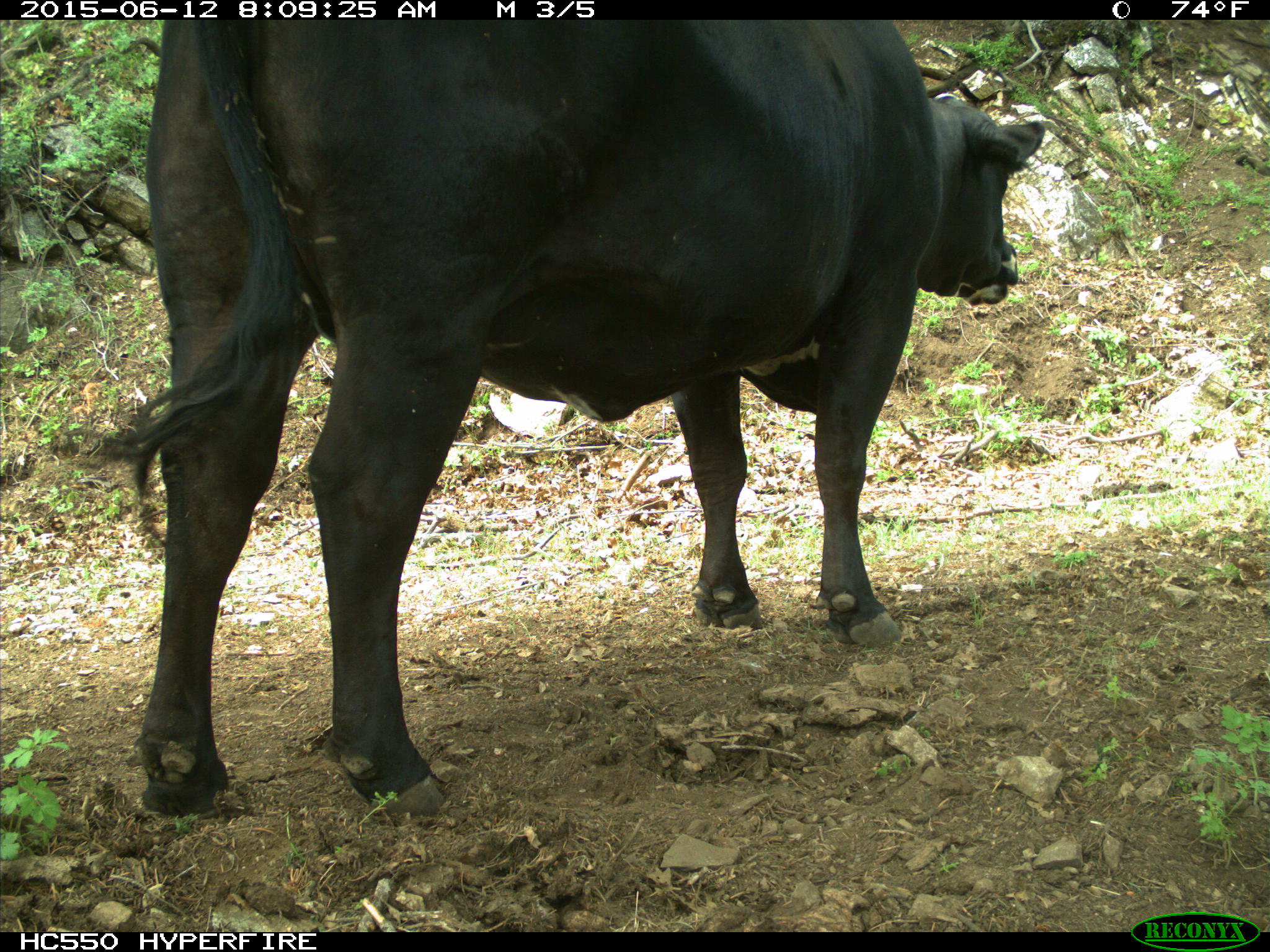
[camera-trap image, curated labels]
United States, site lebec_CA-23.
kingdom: Animalia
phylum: Chordata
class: Mammalia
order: Artiodactyla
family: Bovidae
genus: Bos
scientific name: Bos taurus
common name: domestic cow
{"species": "Bos taurus (domestic cow)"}